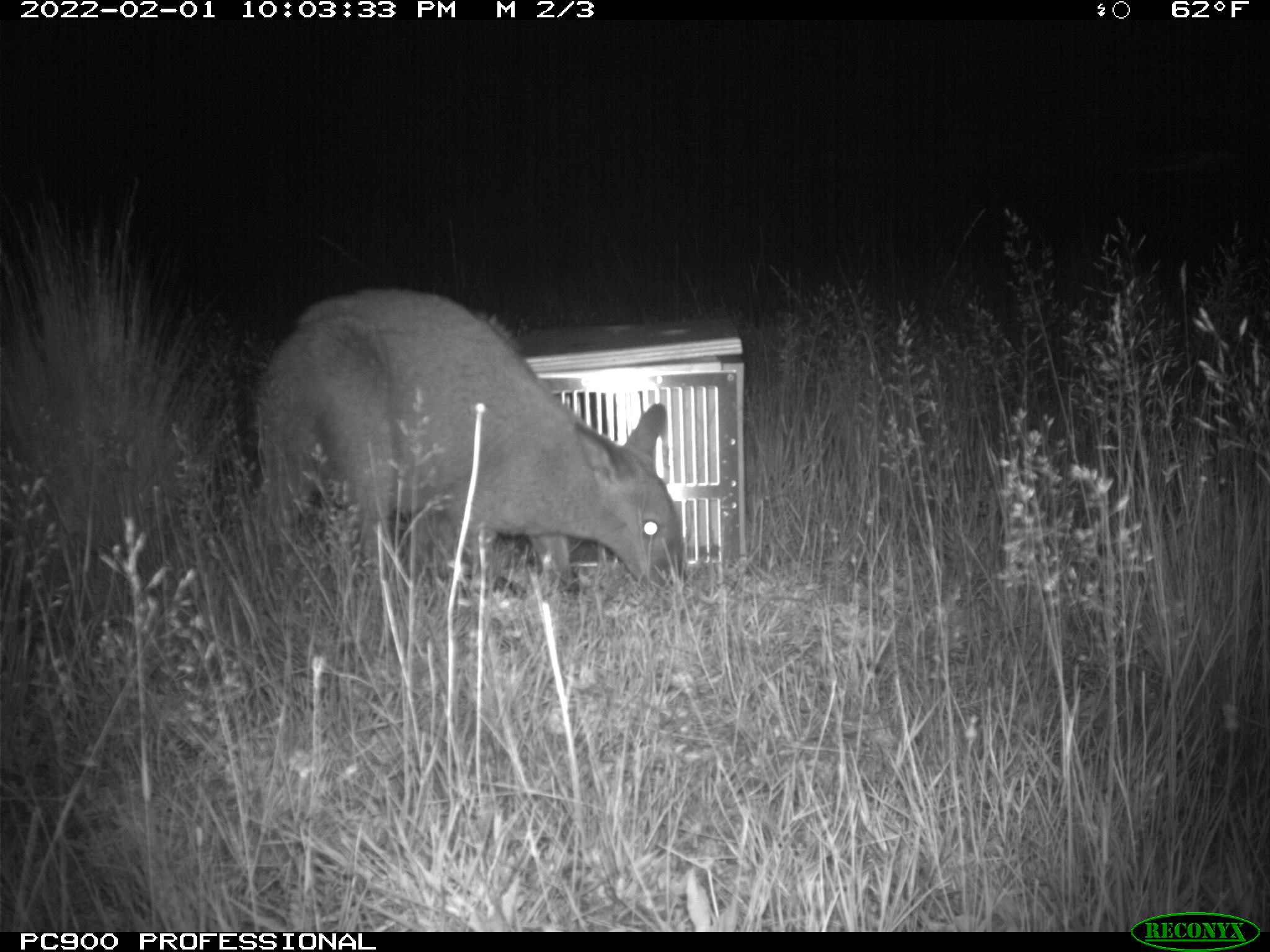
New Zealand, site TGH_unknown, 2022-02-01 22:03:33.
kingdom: Animalia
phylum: Chordata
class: Mammalia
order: Diprotodontia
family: Macropodidae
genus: Notamacropus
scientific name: Notamacropus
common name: wallaby